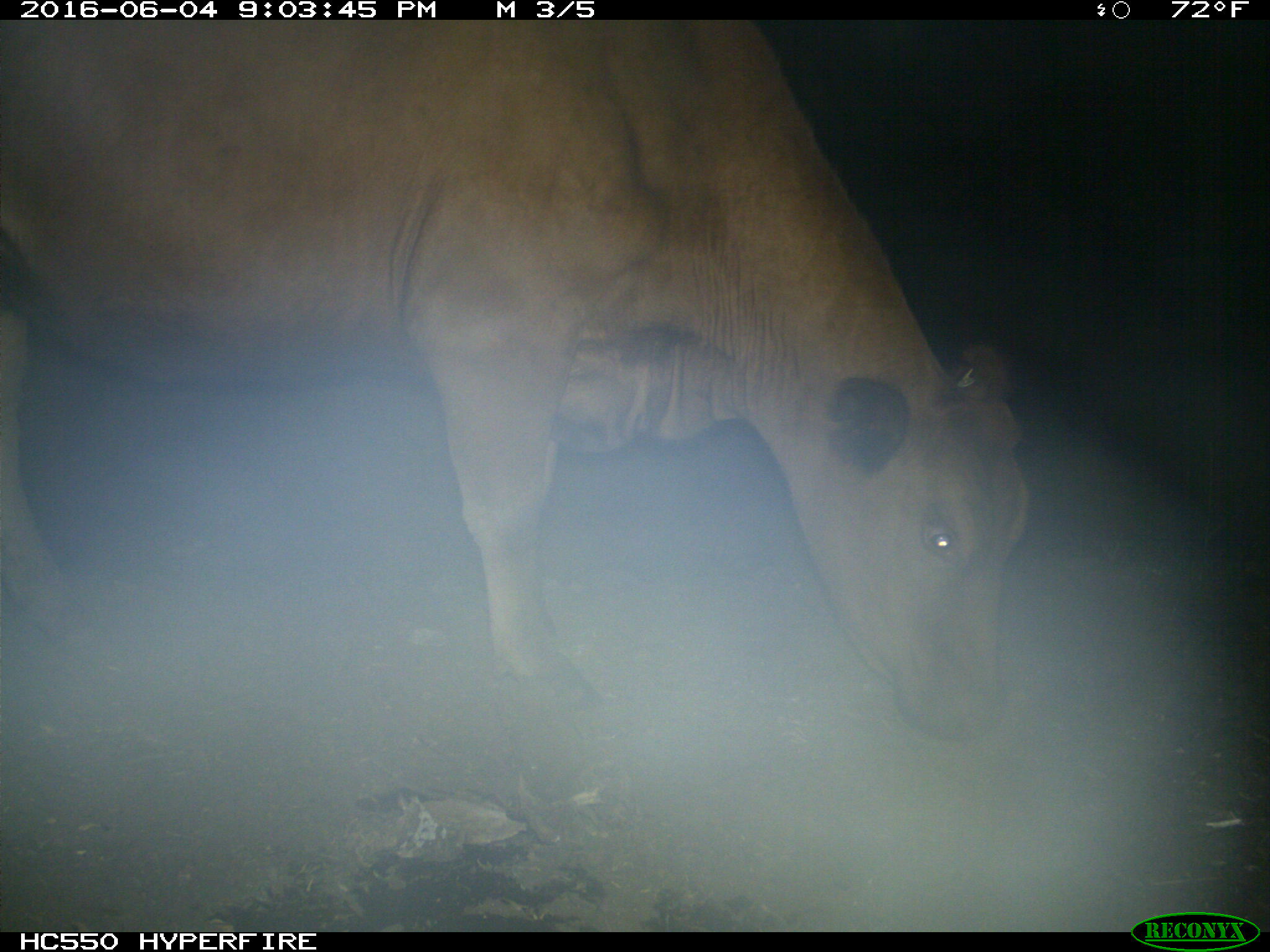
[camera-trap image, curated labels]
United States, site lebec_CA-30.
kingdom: Animalia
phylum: Chordata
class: Mammalia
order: Artiodactyla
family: Bovidae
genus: Bos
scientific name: Bos taurus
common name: domestic cow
Bos taurus (domestic cow).